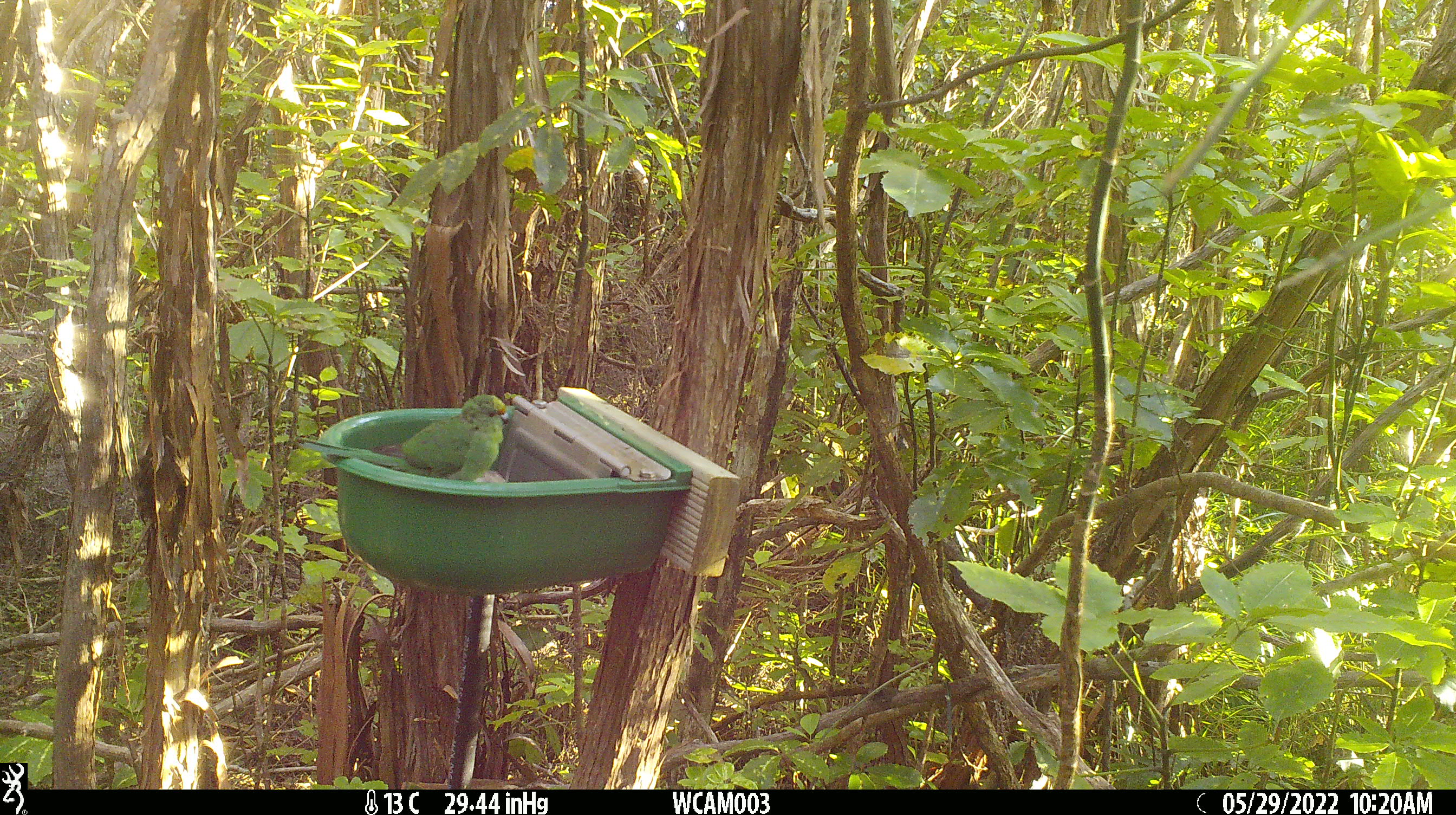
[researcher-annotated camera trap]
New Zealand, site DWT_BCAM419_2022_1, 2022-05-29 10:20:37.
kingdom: Animalia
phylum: Chordata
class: Aves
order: Psittaciformes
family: Psittaculidae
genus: Cyanoramphus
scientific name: Cyanoramphus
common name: parakeet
Parakeet (Cyanoramphus).